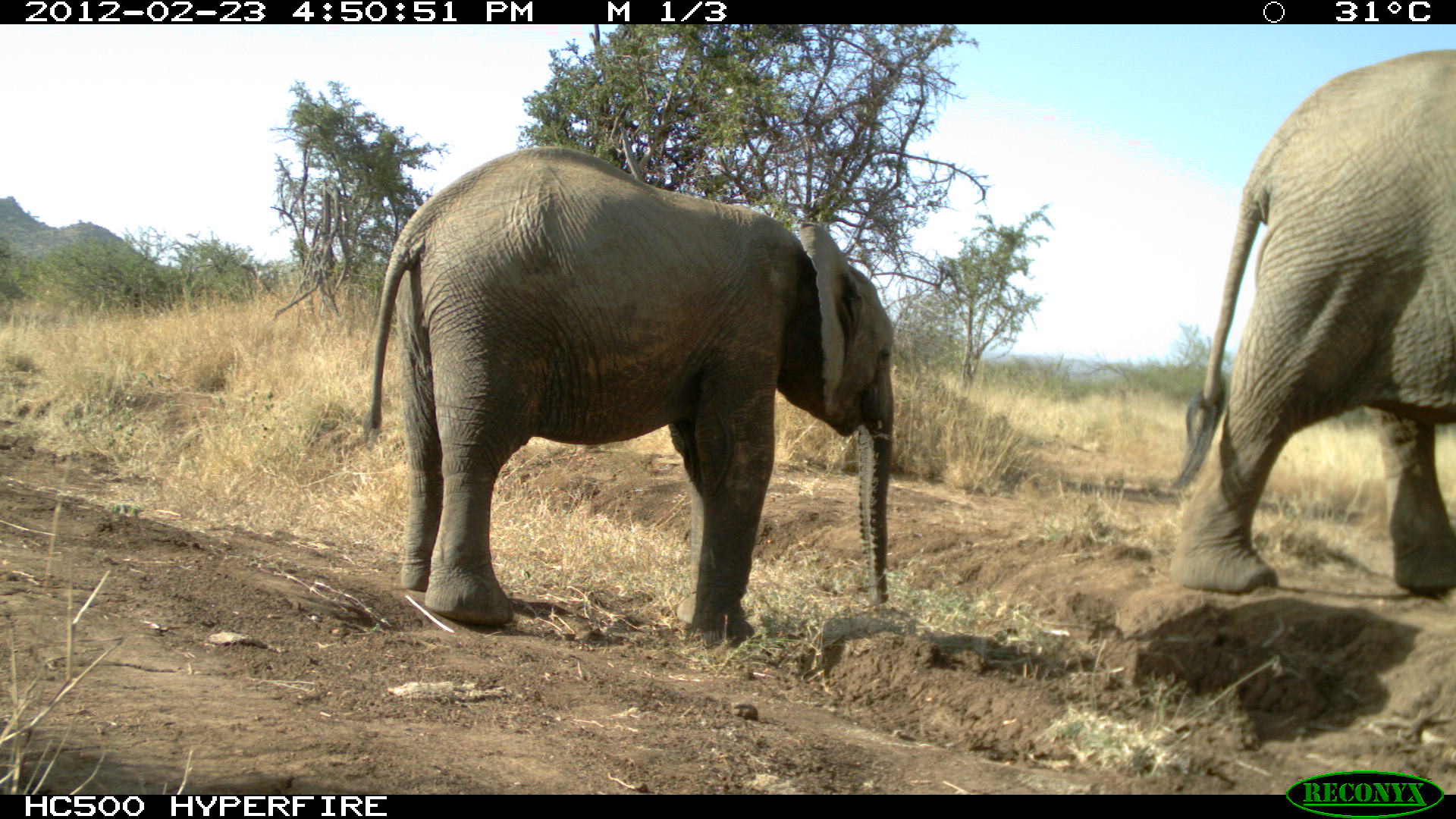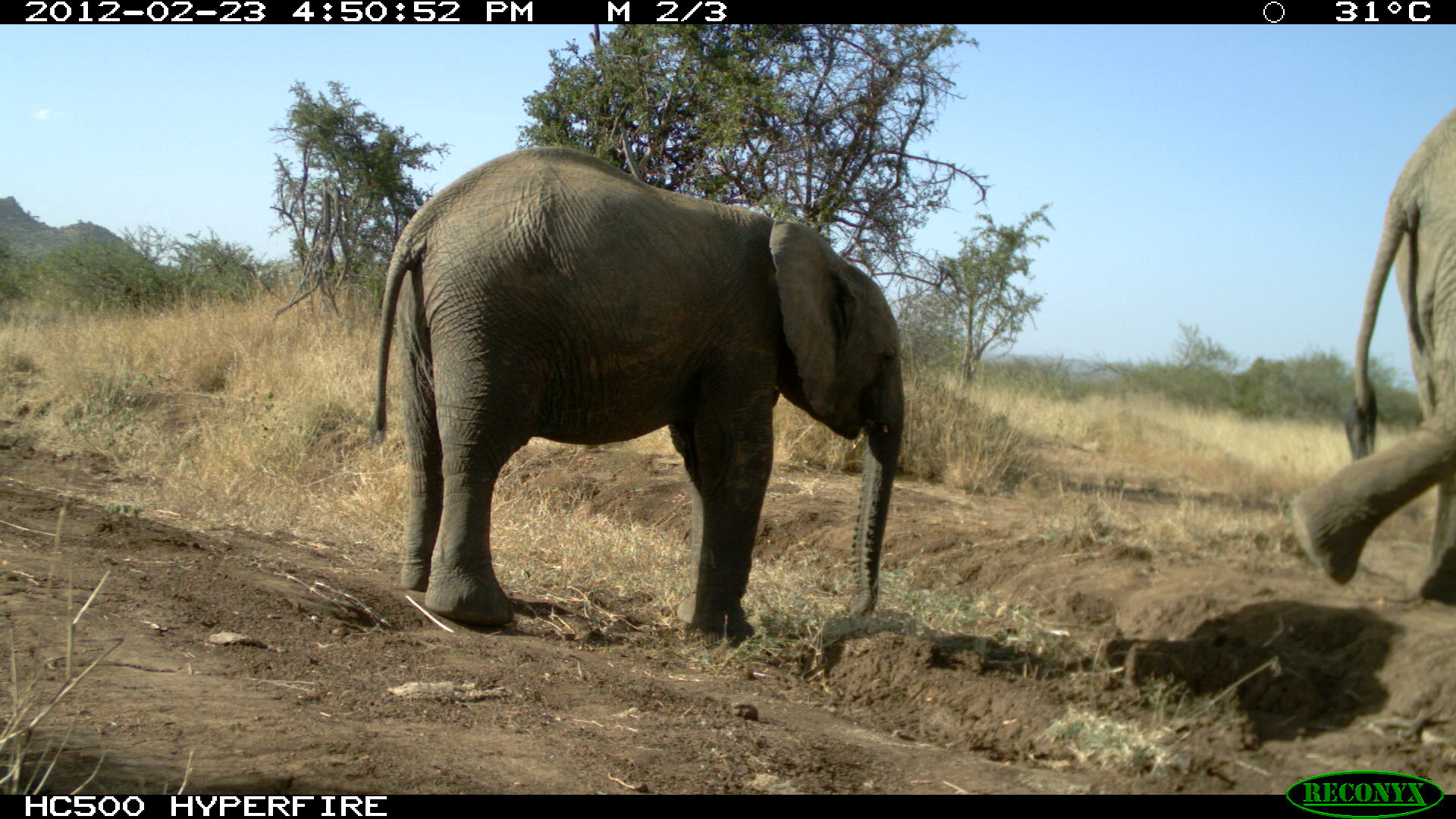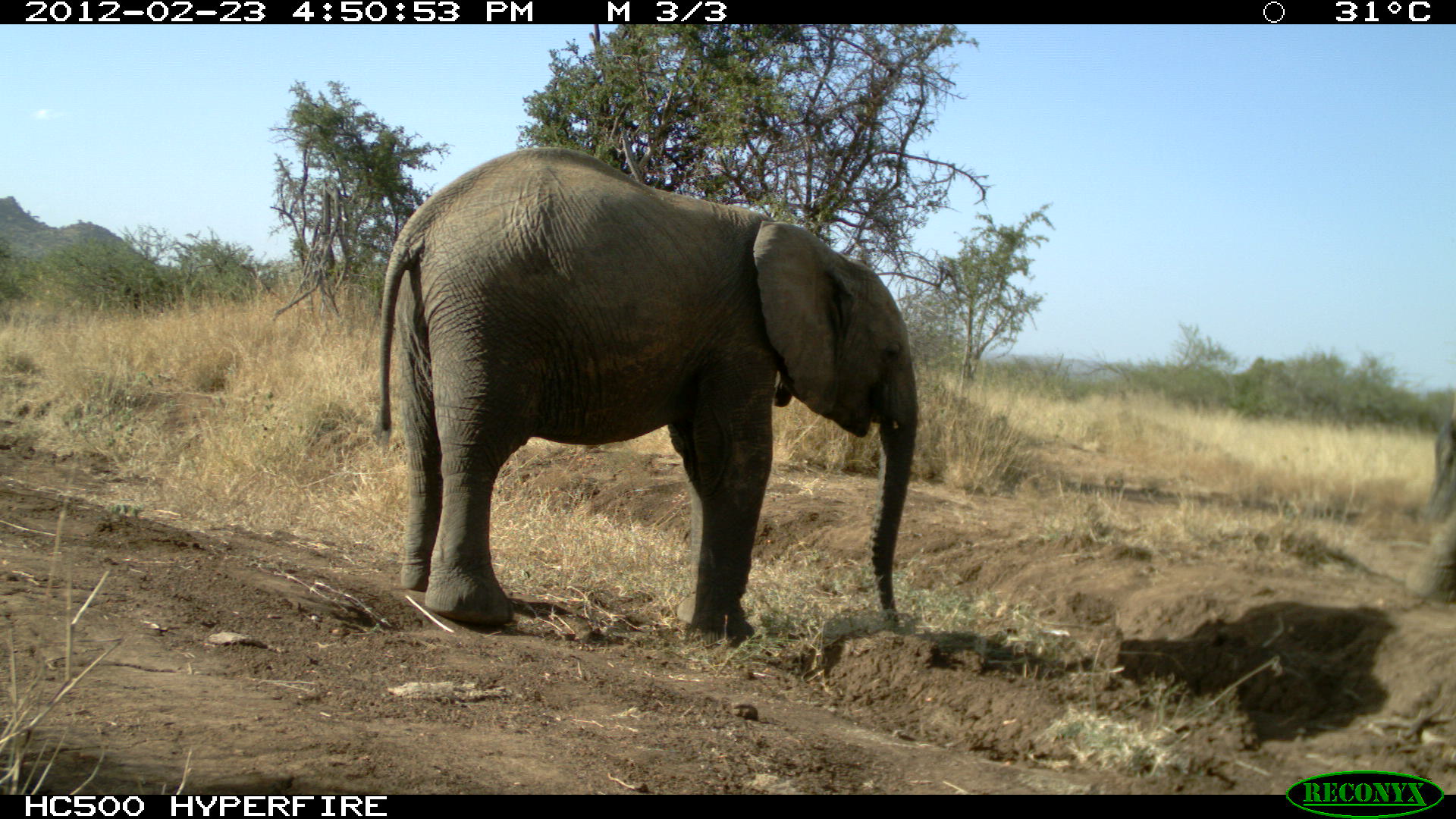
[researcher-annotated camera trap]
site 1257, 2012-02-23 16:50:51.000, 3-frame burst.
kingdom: Animalia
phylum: Chordata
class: Mammalia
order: Proboscidea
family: Elephantidae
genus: Loxodonta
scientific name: Loxodonta africana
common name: african bush elephant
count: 2